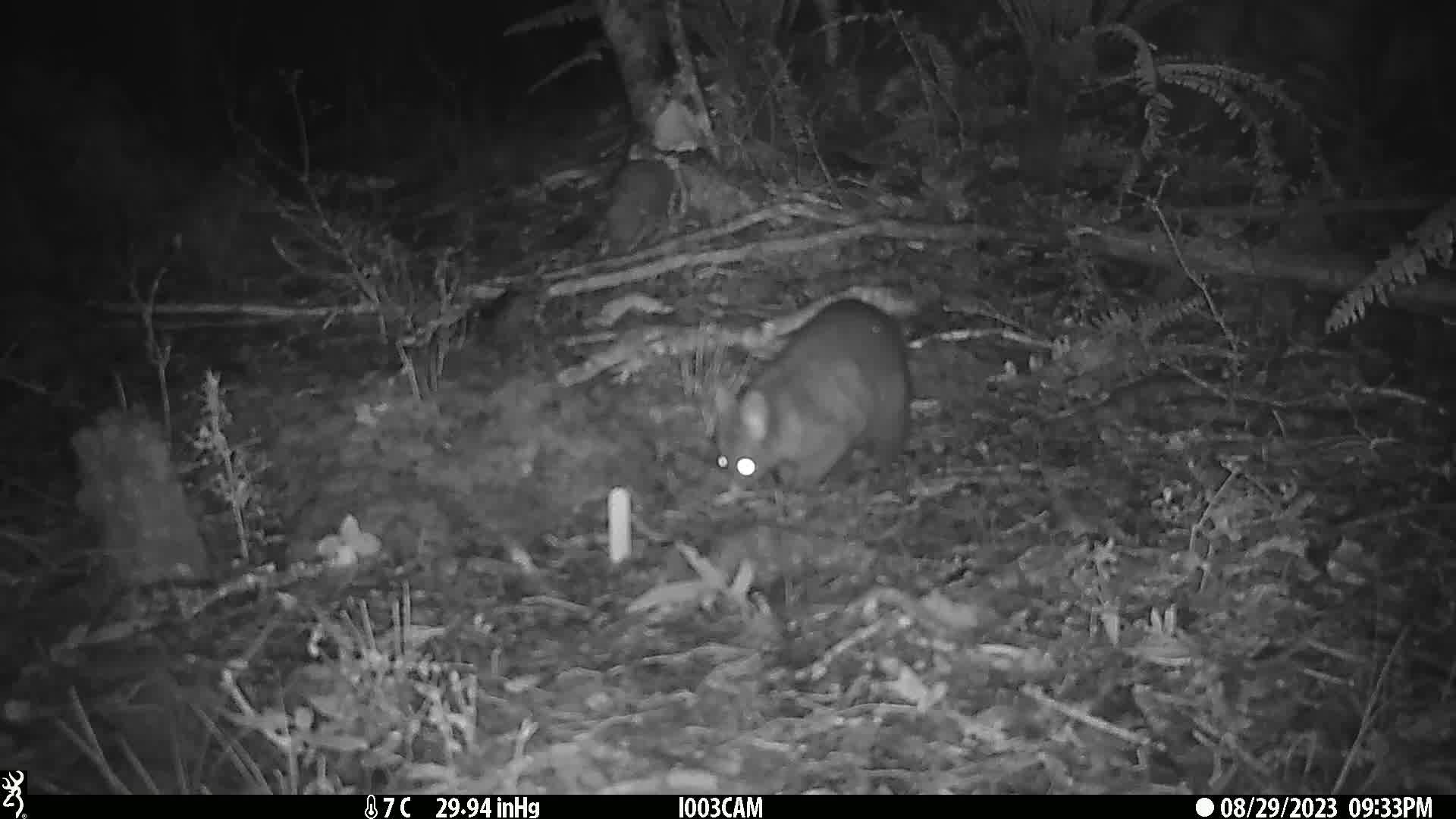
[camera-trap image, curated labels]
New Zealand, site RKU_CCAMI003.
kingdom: Animalia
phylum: Chordata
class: Mammalia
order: Diprotodontia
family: Phalangeridae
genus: Trichosurus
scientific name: Trichosurus vulpecula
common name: common brushtail possum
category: possum